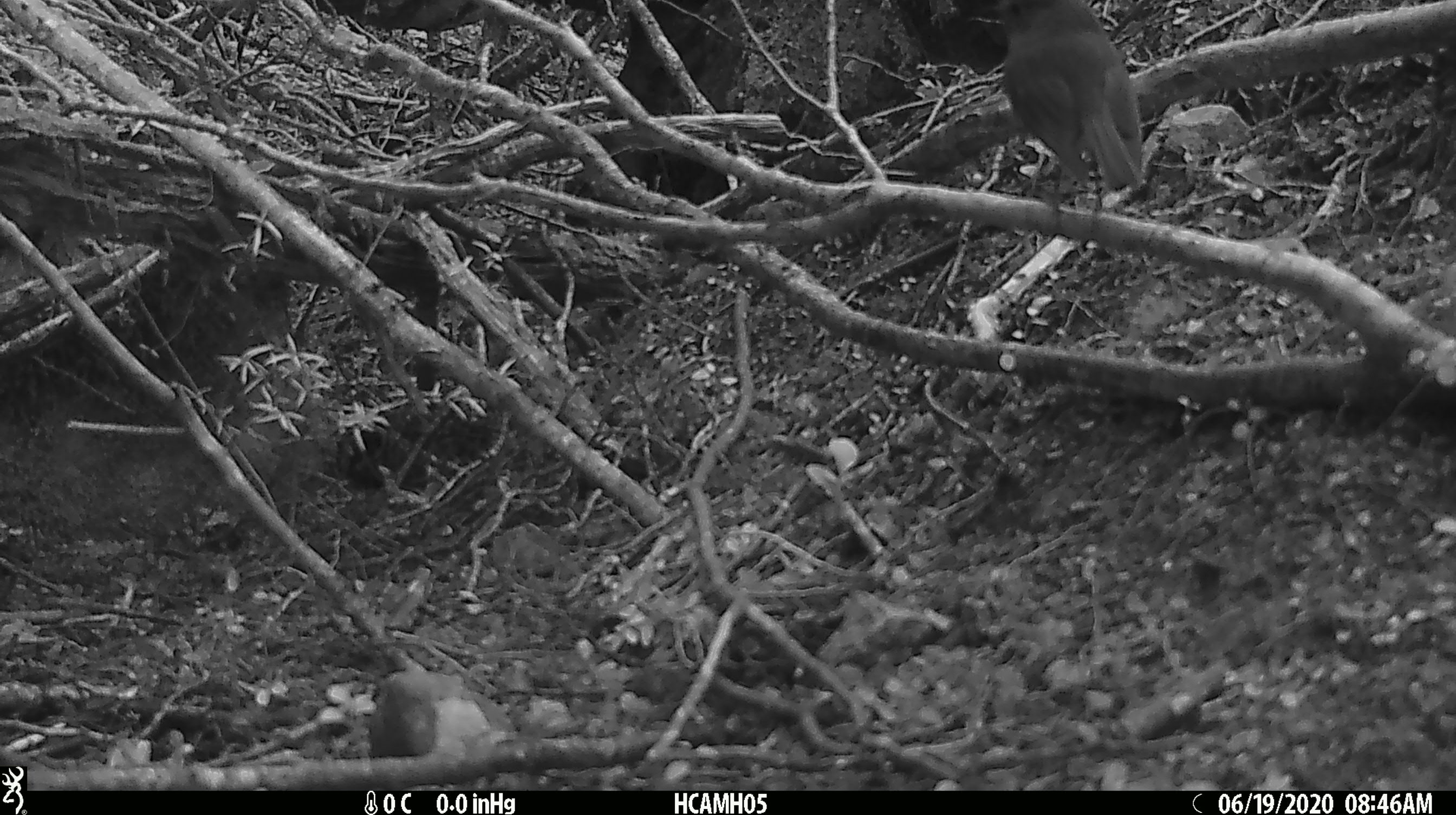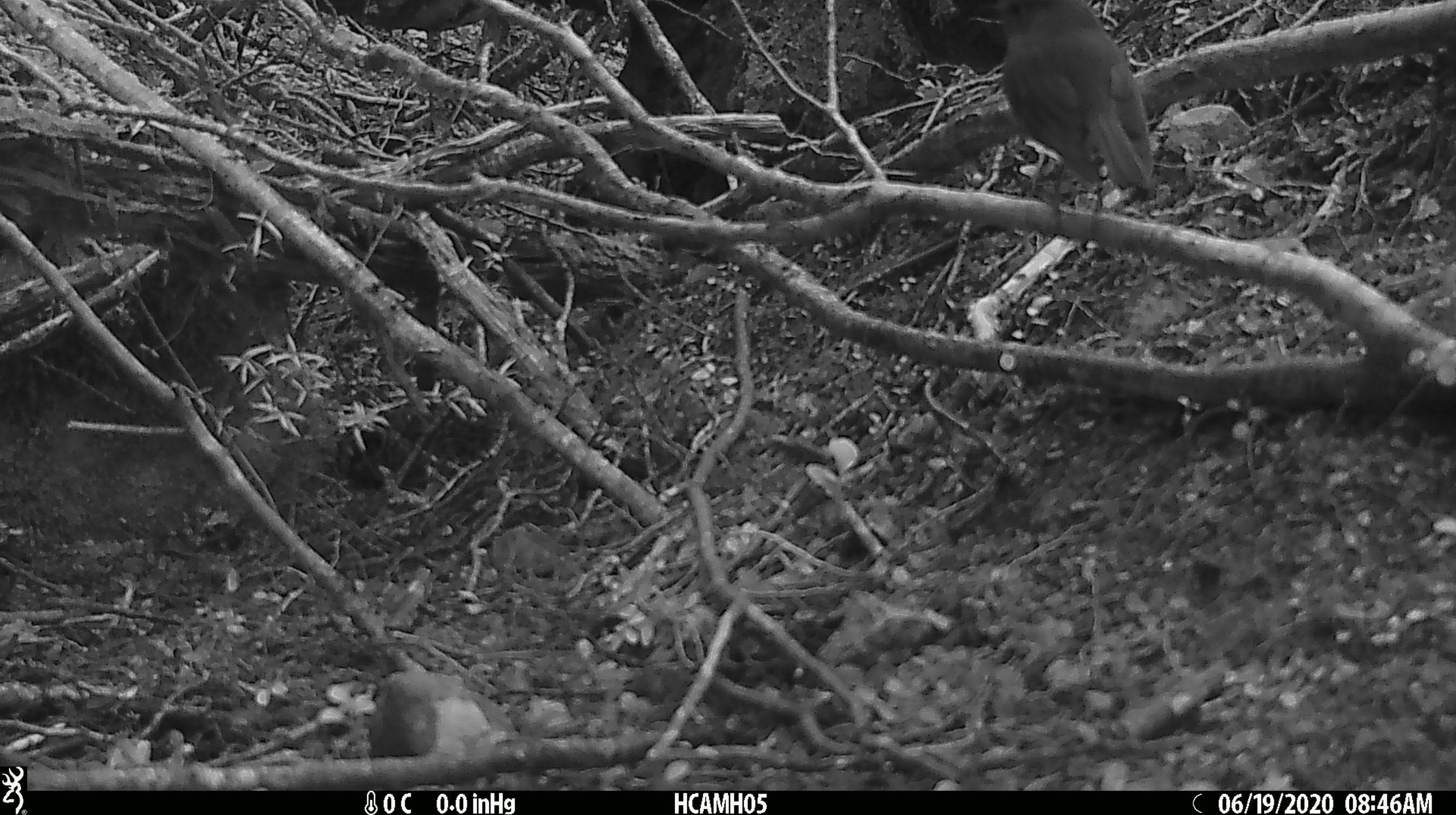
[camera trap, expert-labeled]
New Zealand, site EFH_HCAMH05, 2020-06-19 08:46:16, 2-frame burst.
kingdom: Animalia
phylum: Chordata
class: Aves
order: Passeriformes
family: Petroicidae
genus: Petroica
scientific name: Petroica australis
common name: new zealand robin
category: robin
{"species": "robin (new zealand robin) (Petroica australis)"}